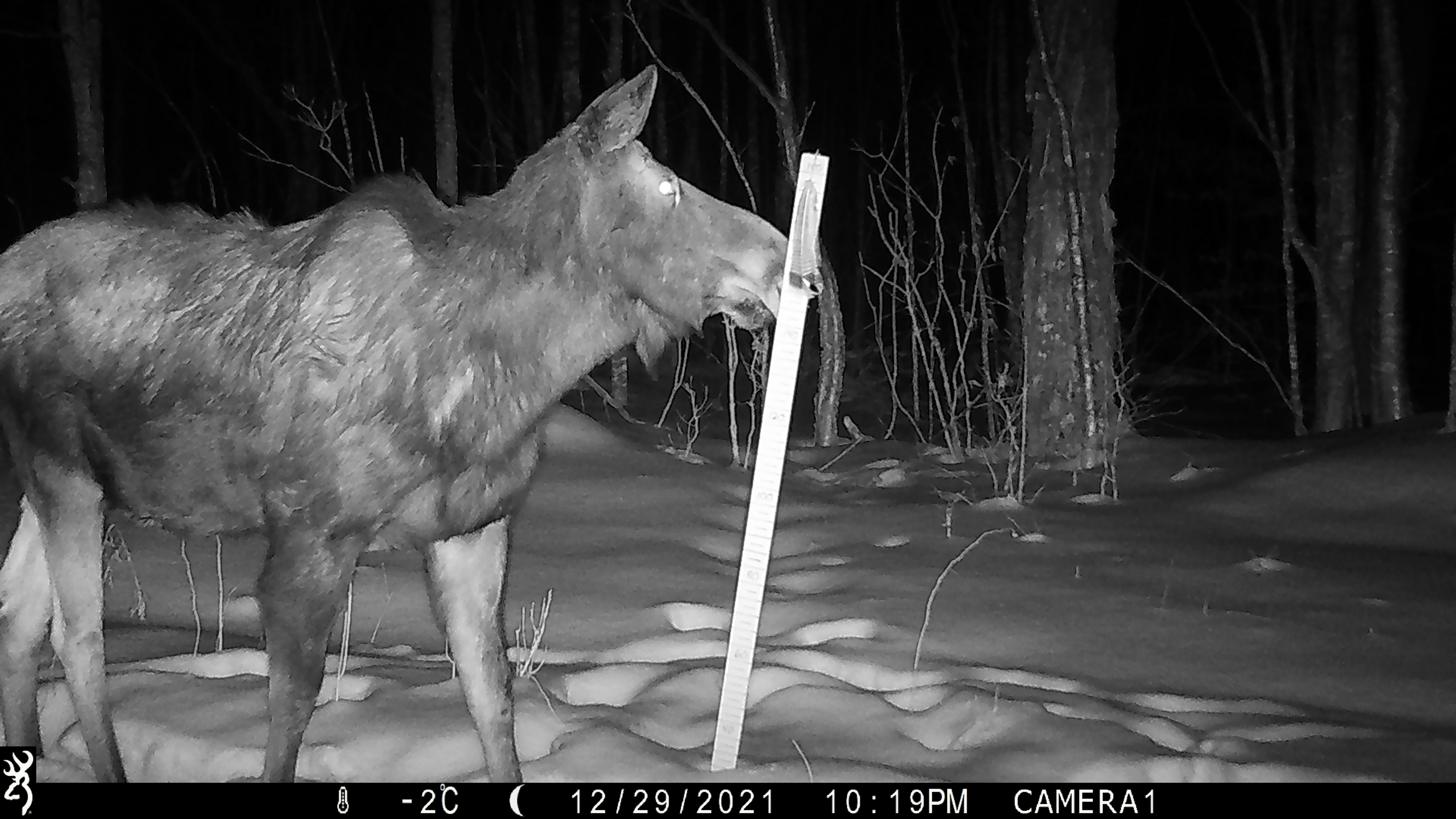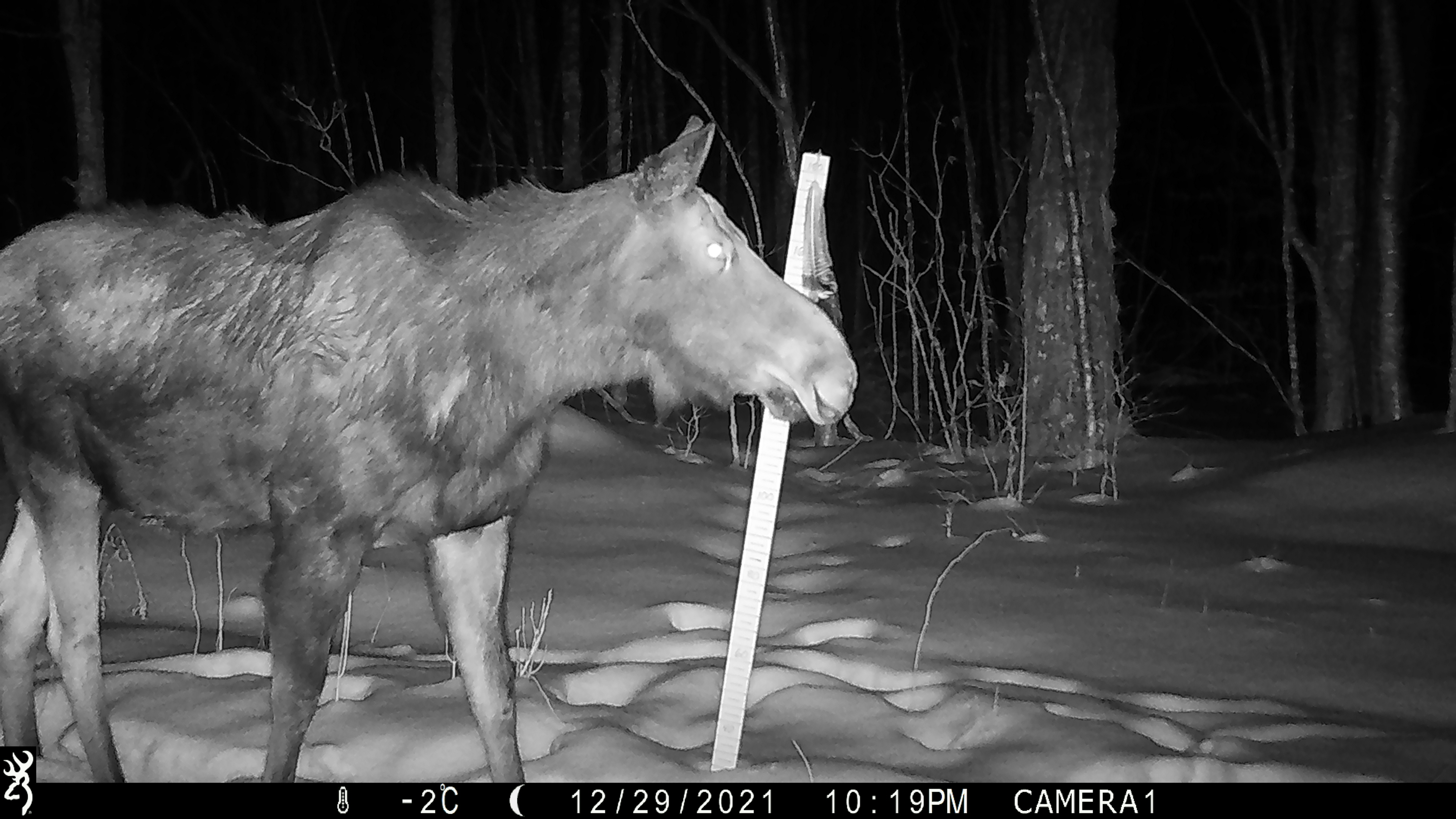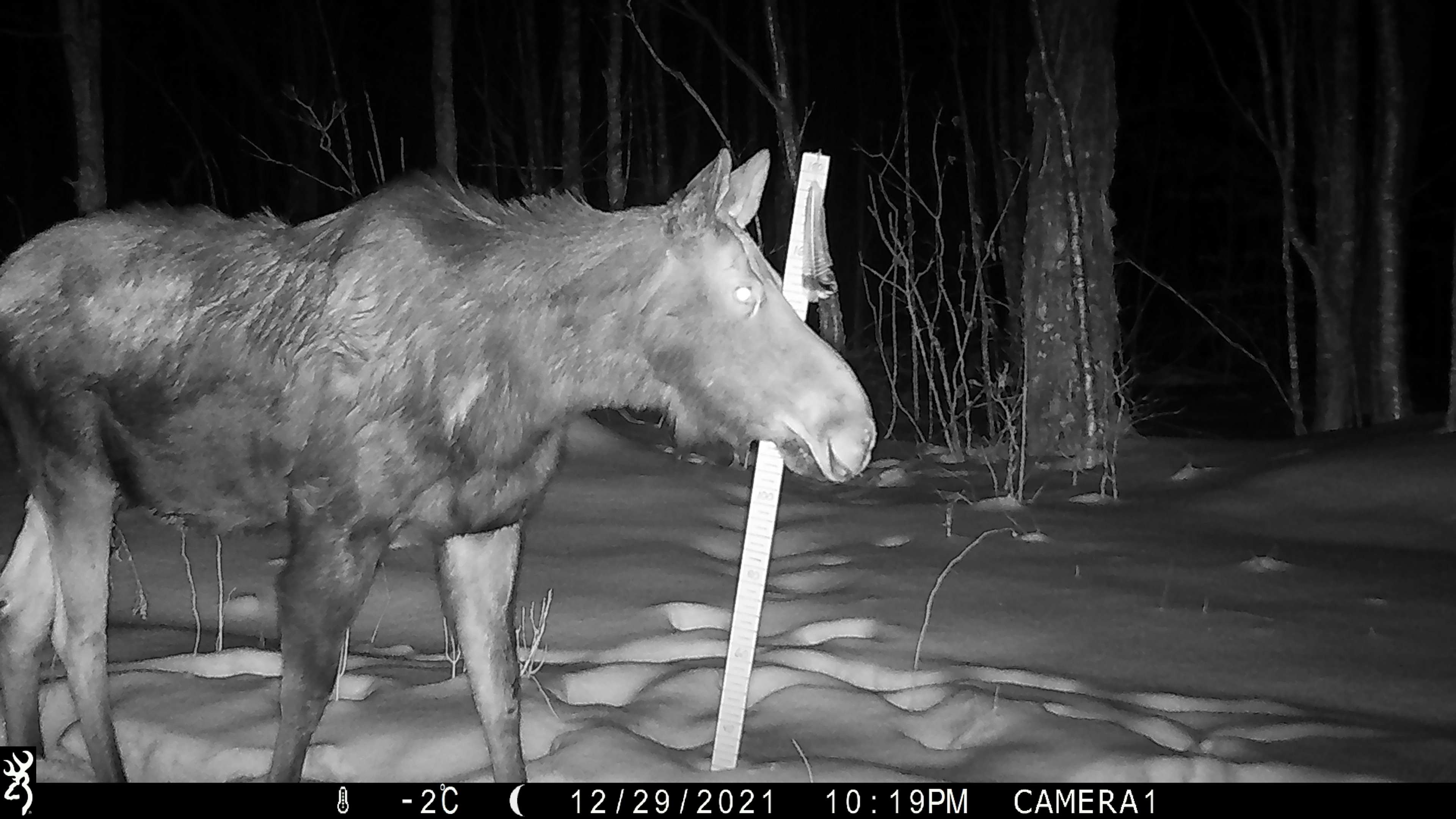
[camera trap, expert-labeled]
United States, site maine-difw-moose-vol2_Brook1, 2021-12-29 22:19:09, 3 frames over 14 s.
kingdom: Animalia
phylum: Chordata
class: Mammalia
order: Artiodactyla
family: Cervidae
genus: Alces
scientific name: Alces alces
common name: moose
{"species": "moose (Alces alces)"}